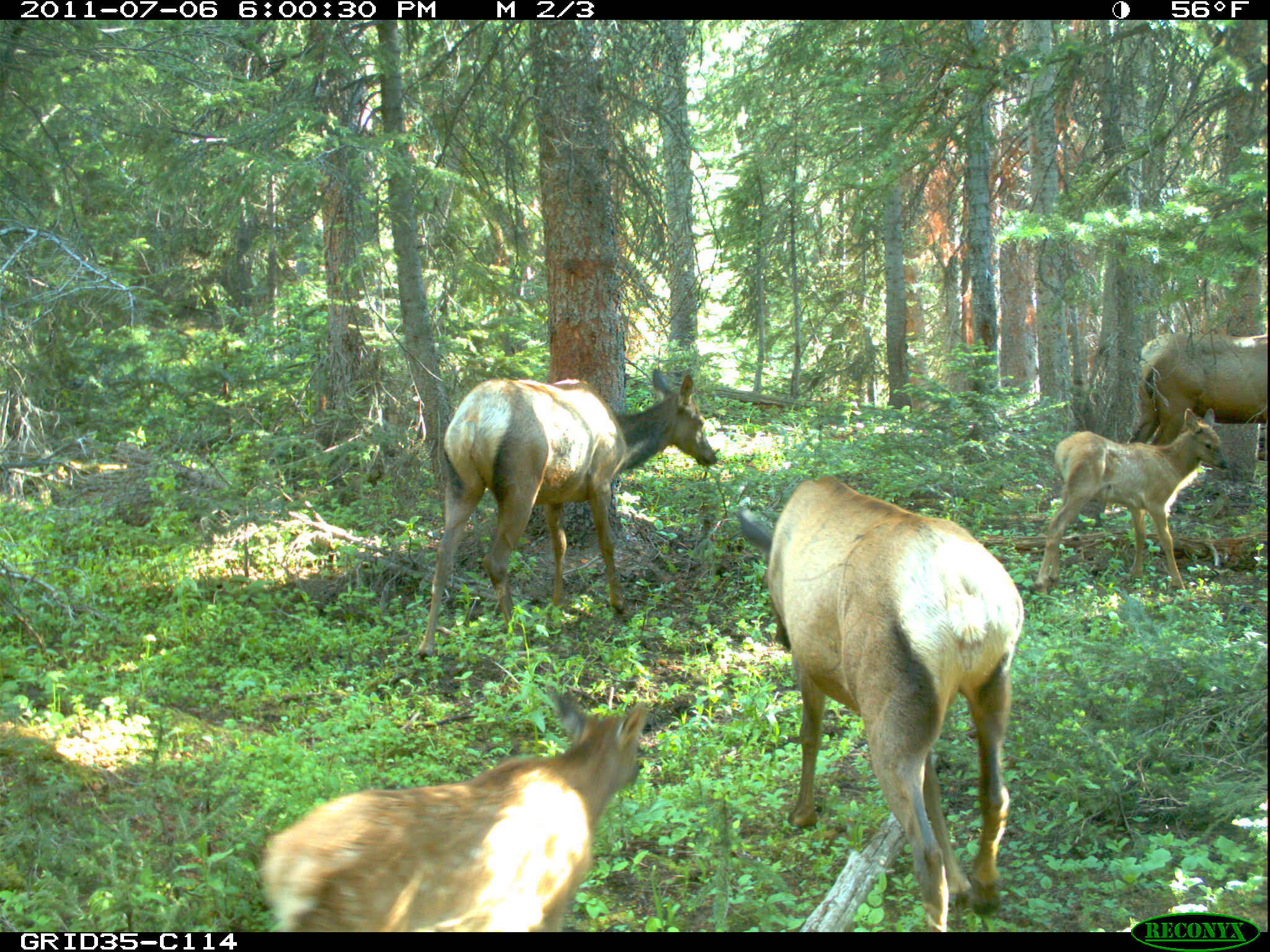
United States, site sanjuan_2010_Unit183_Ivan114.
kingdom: Animalia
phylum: Chordata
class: Mammalia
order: Artiodactyla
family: Cervidae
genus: Cervus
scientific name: Cervus elaphus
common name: red deer